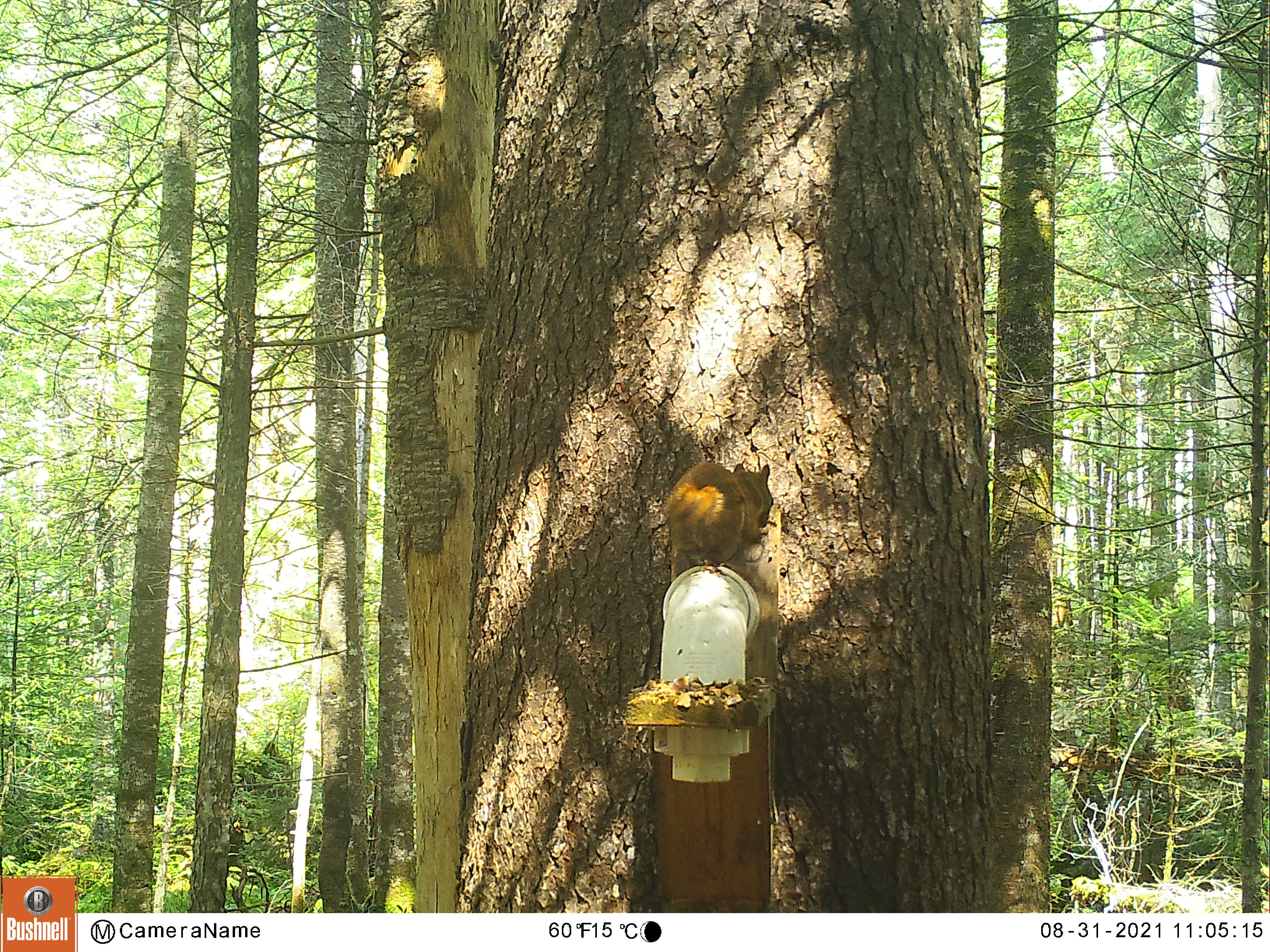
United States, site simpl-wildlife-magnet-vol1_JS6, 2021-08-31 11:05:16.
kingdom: Animalia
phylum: Chordata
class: Mammalia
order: Rodentia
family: Sciuridae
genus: Tamiasciurus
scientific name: Tamiasciurus hudsonicus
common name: red squirrel